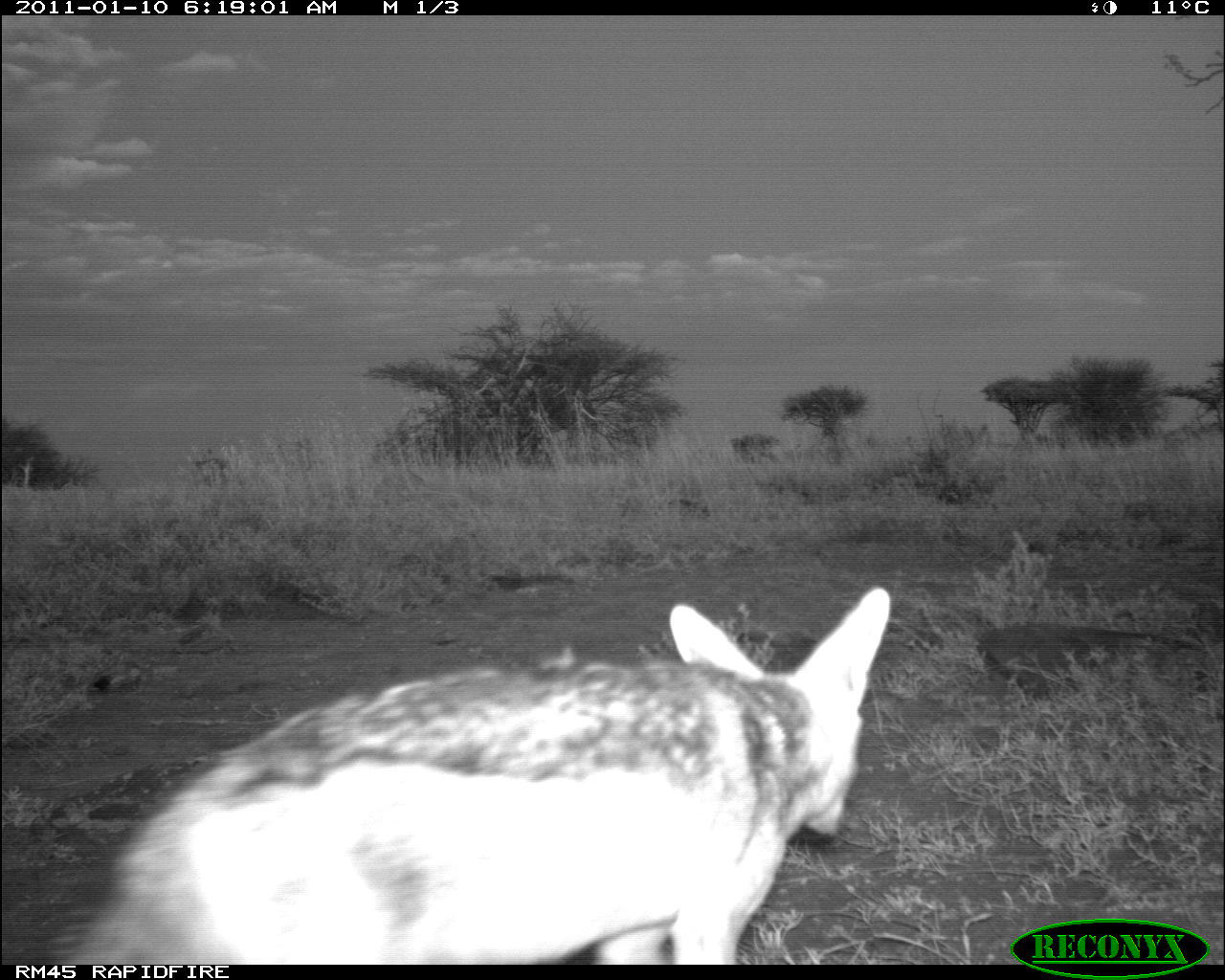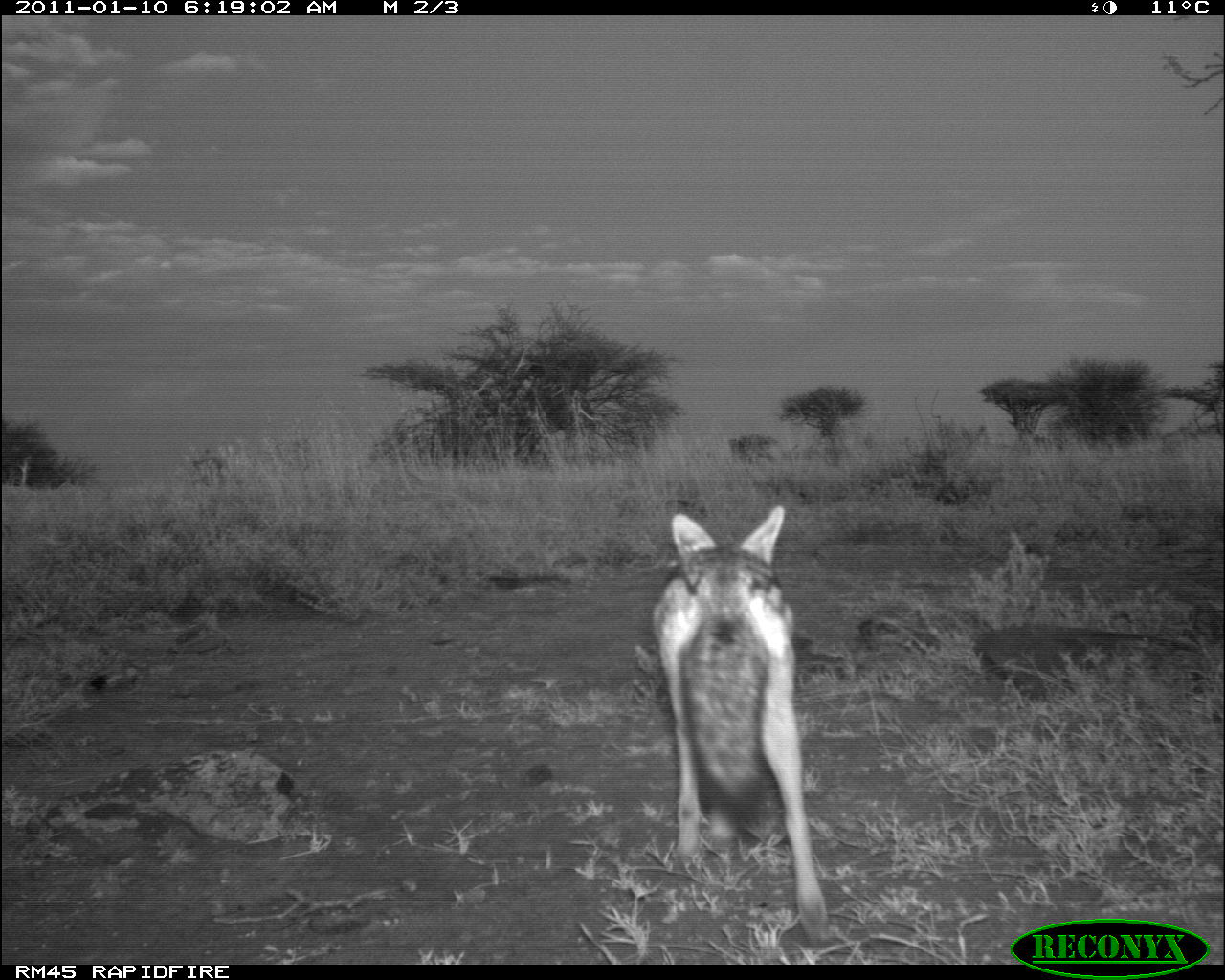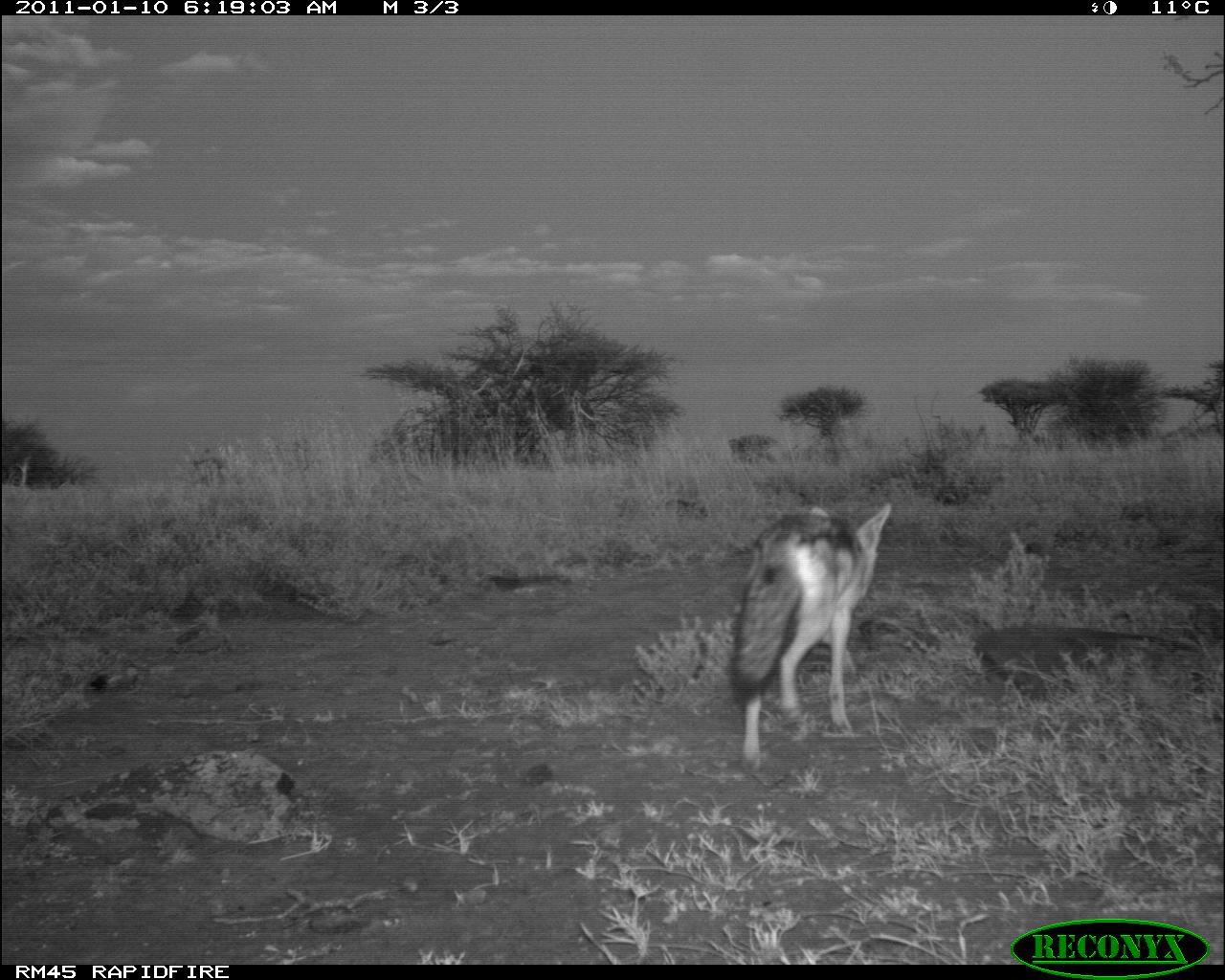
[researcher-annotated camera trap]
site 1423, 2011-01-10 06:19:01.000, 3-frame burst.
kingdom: Animalia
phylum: Chordata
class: Mammalia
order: Artiodactyla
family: Bovidae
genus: Madoqua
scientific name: Madoqua guentheri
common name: günther's dik-dik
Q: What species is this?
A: Madoqua guentheri (günther's dik-dik).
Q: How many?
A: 1.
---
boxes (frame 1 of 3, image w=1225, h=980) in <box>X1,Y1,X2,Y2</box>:
madoqua guentheri: <box>46,587,891,965</box>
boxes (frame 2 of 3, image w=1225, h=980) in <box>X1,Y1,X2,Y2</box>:
madoqua guentheri: <box>649,504,834,951</box>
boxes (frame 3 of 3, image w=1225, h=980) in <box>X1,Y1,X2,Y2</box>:
madoqua guentheri: <box>730,497,893,778</box>